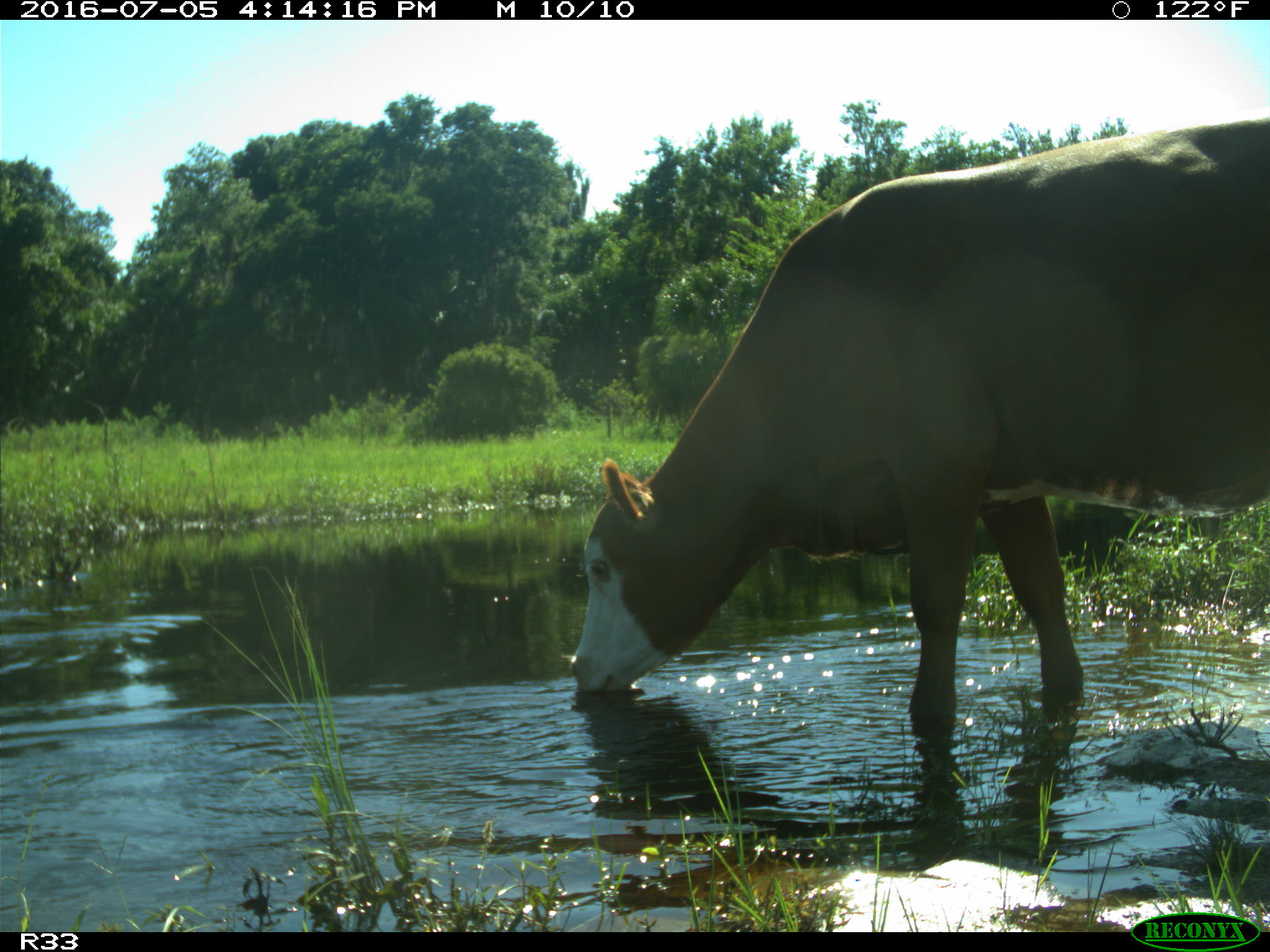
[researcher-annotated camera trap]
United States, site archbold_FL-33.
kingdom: Animalia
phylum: Chordata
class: Mammalia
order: Artiodactyla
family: Bovidae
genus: Bos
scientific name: Bos taurus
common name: domestic cow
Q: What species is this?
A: Bos taurus (domestic cow).